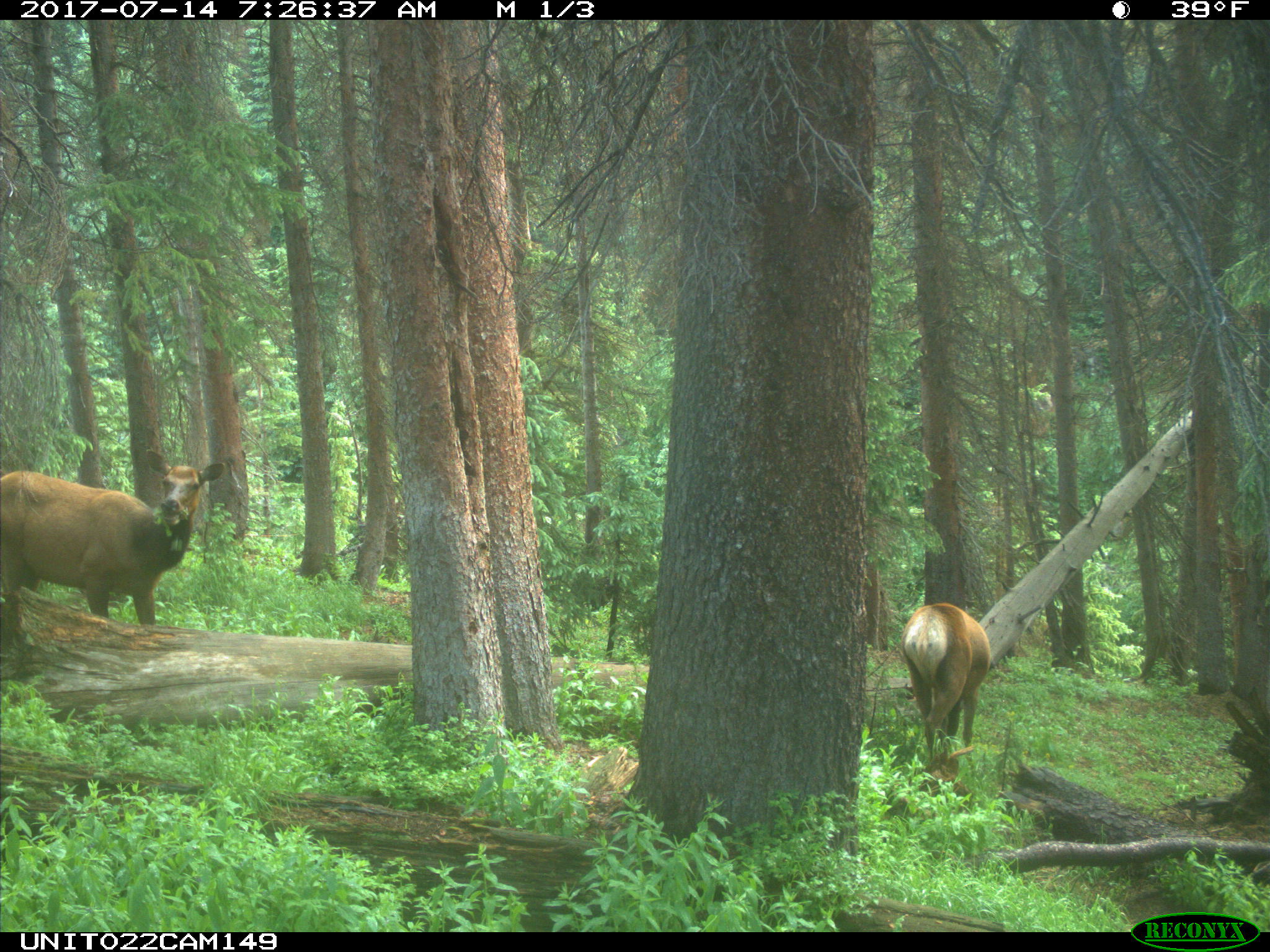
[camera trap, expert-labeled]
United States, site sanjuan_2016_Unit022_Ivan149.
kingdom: Animalia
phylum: Chordata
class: Mammalia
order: Artiodactyla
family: Cervidae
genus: Cervus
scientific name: Cervus elaphus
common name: red deer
Cervus elaphus (red deer).